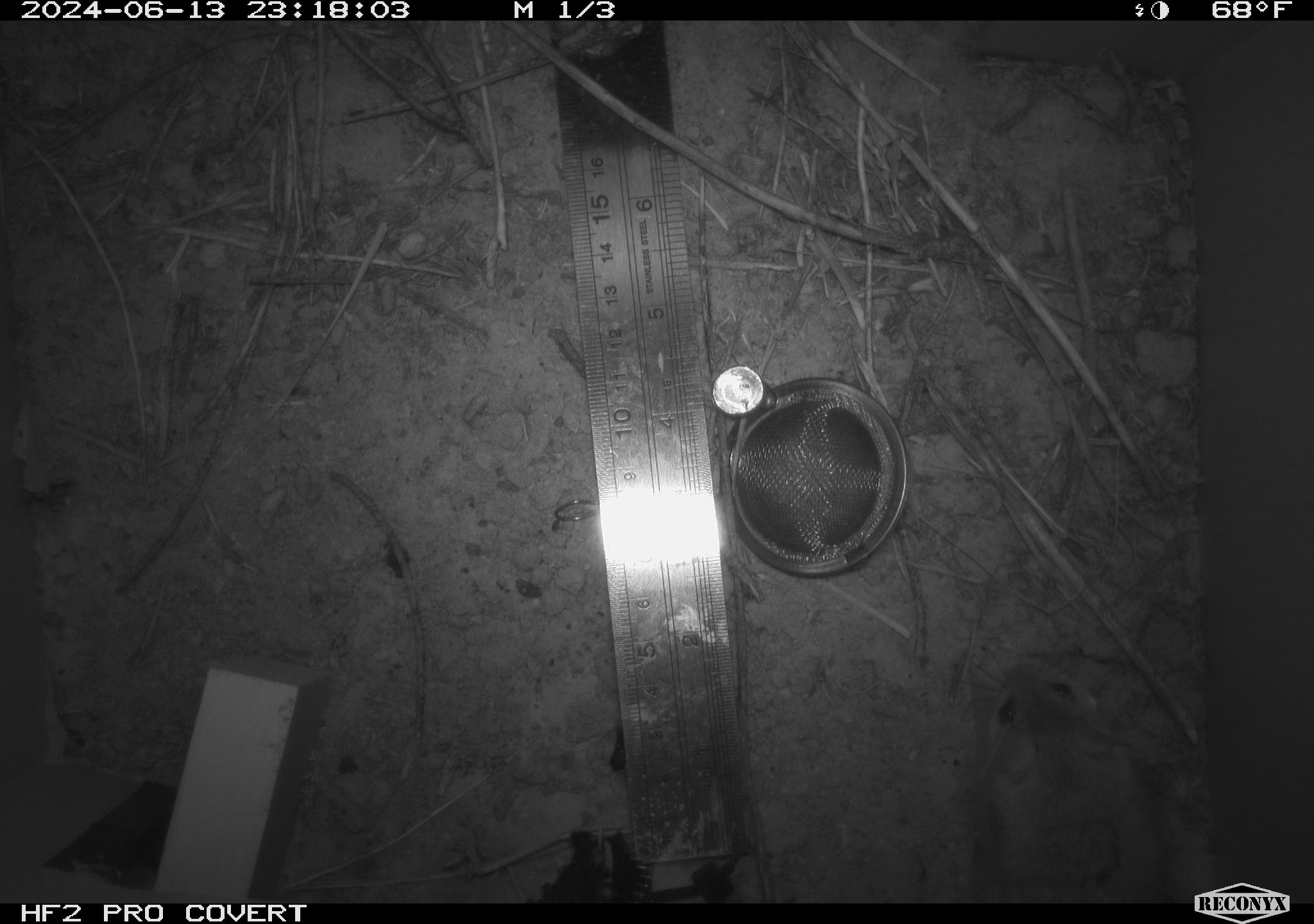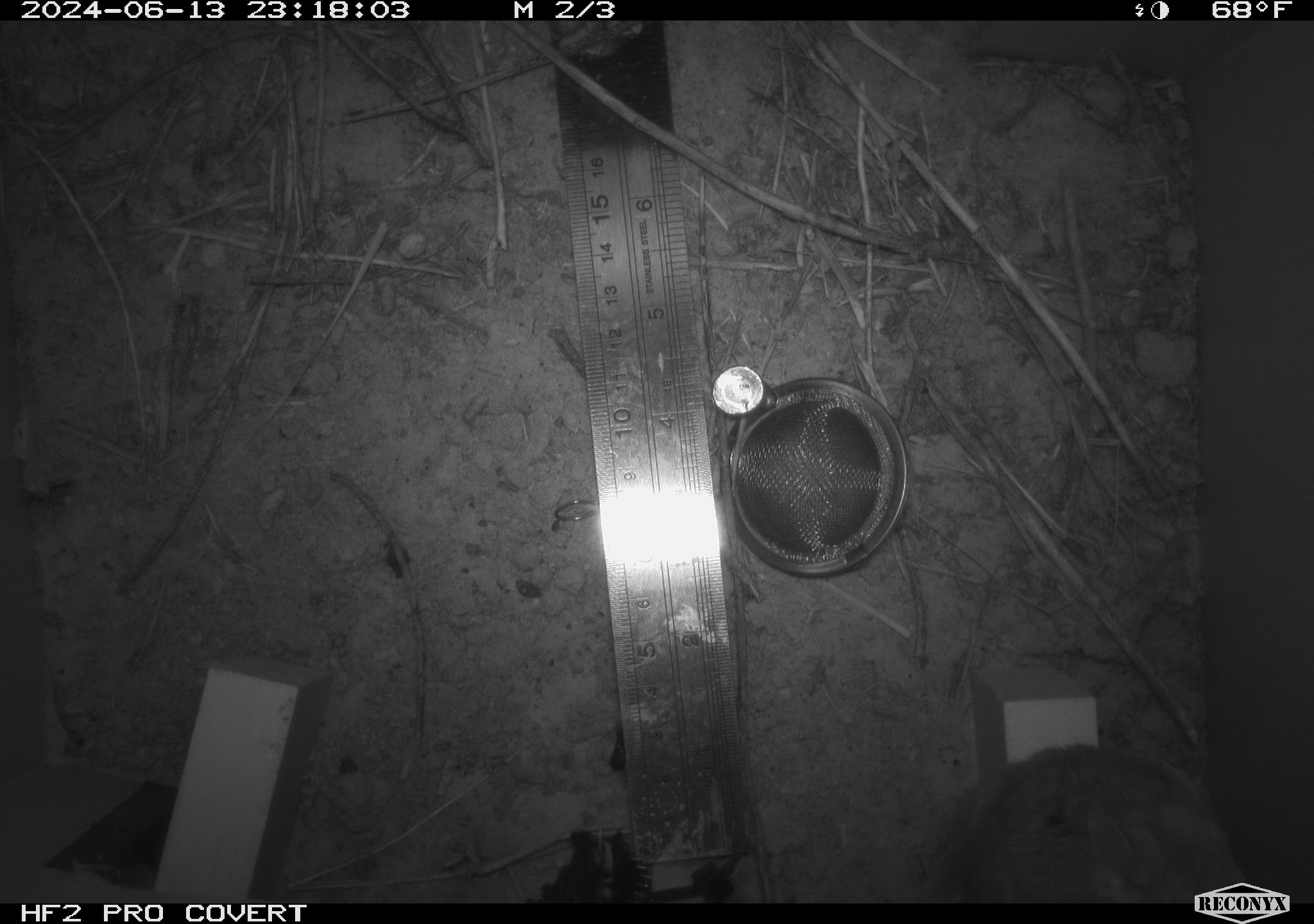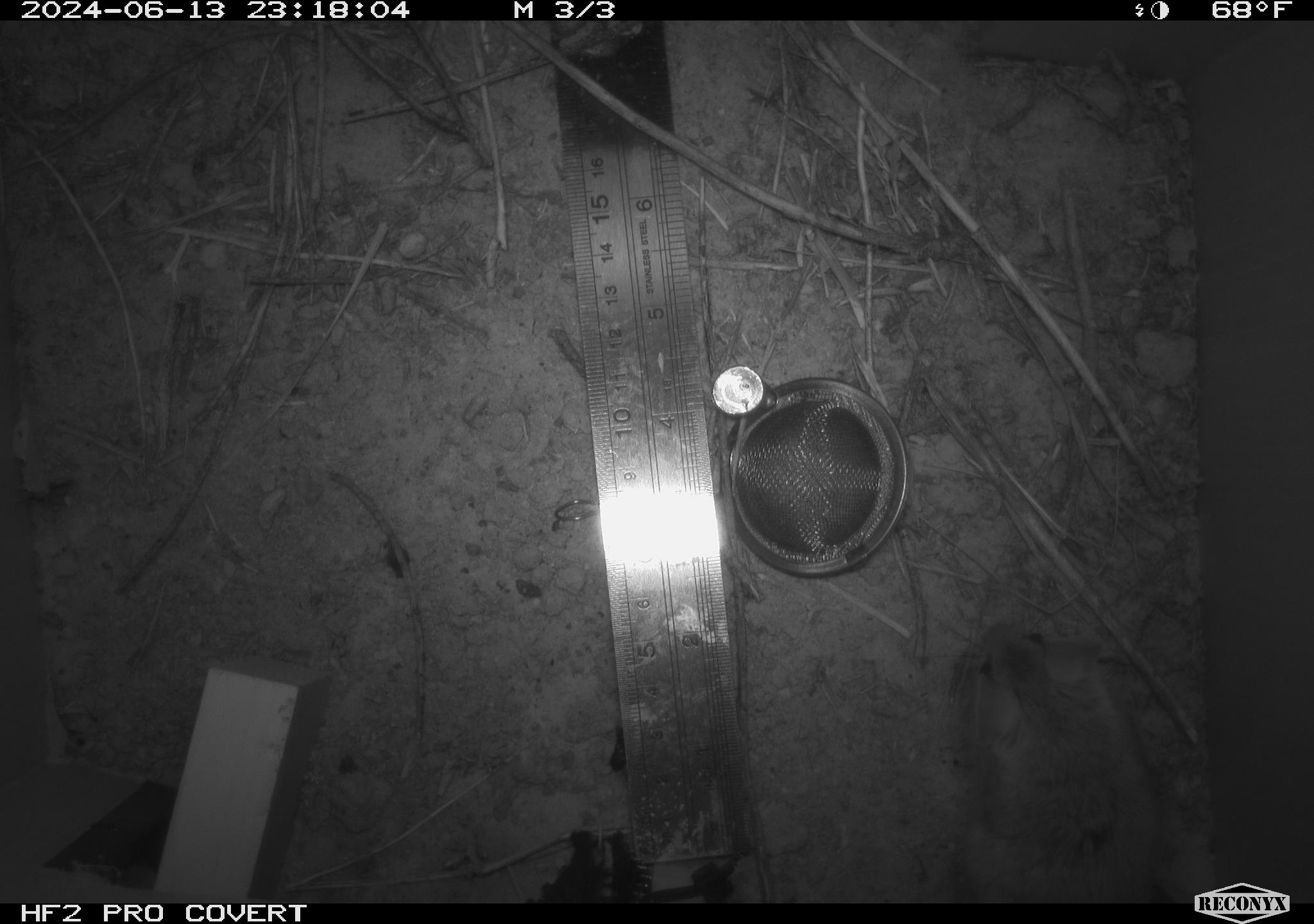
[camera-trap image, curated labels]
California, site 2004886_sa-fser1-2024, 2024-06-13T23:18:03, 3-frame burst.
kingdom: Animalia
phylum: Chordata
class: Mammalia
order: Rodentia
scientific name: Rodentia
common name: rodent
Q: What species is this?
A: Rodent (Rodentia).